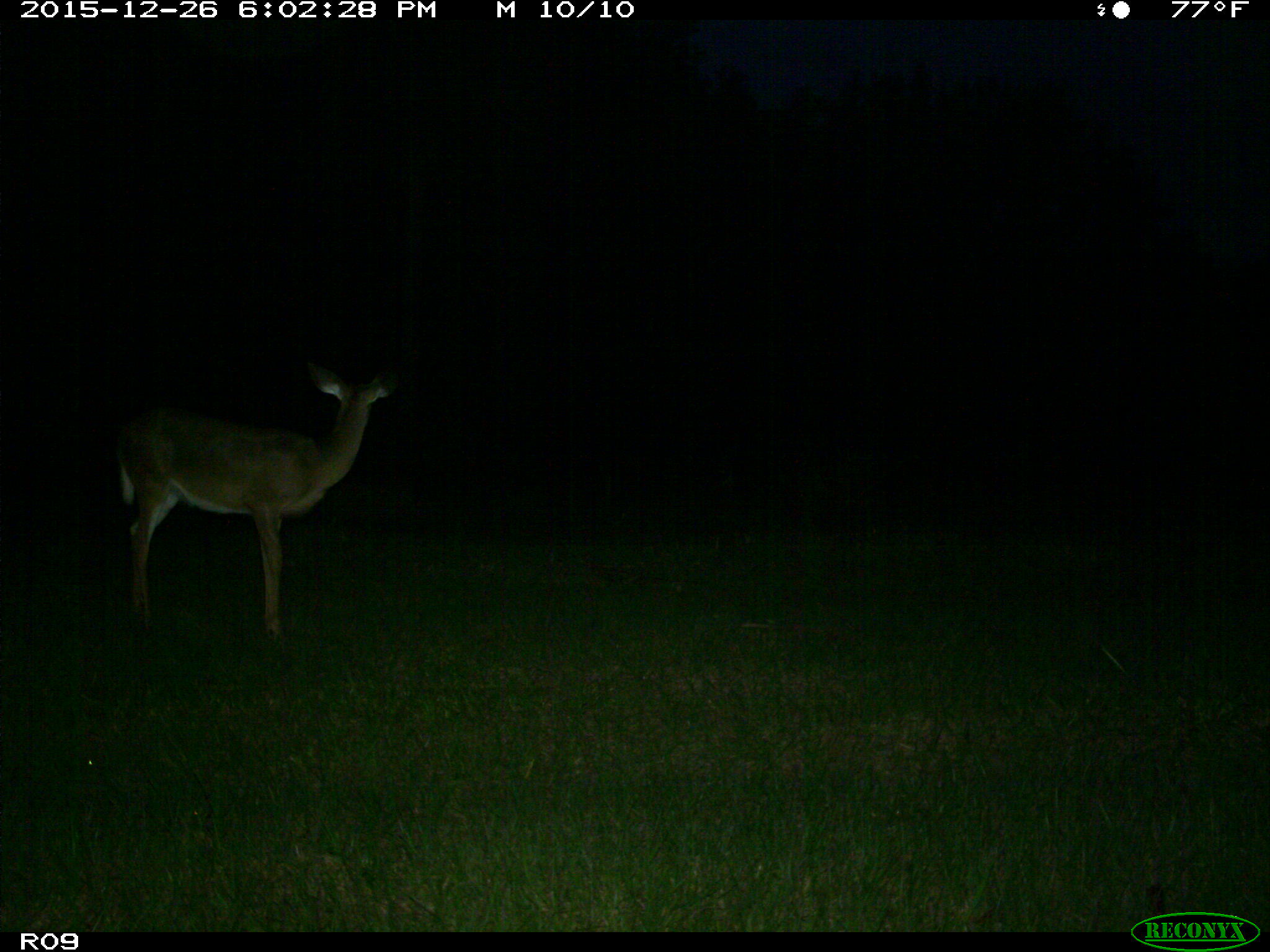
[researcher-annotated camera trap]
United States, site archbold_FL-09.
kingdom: Animalia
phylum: Chordata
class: Mammalia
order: Artiodactyla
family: Cervidae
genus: Odocoileus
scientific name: Odocoileus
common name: deer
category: unidentified deer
Unidentified deer (deer) (Odocoileus).